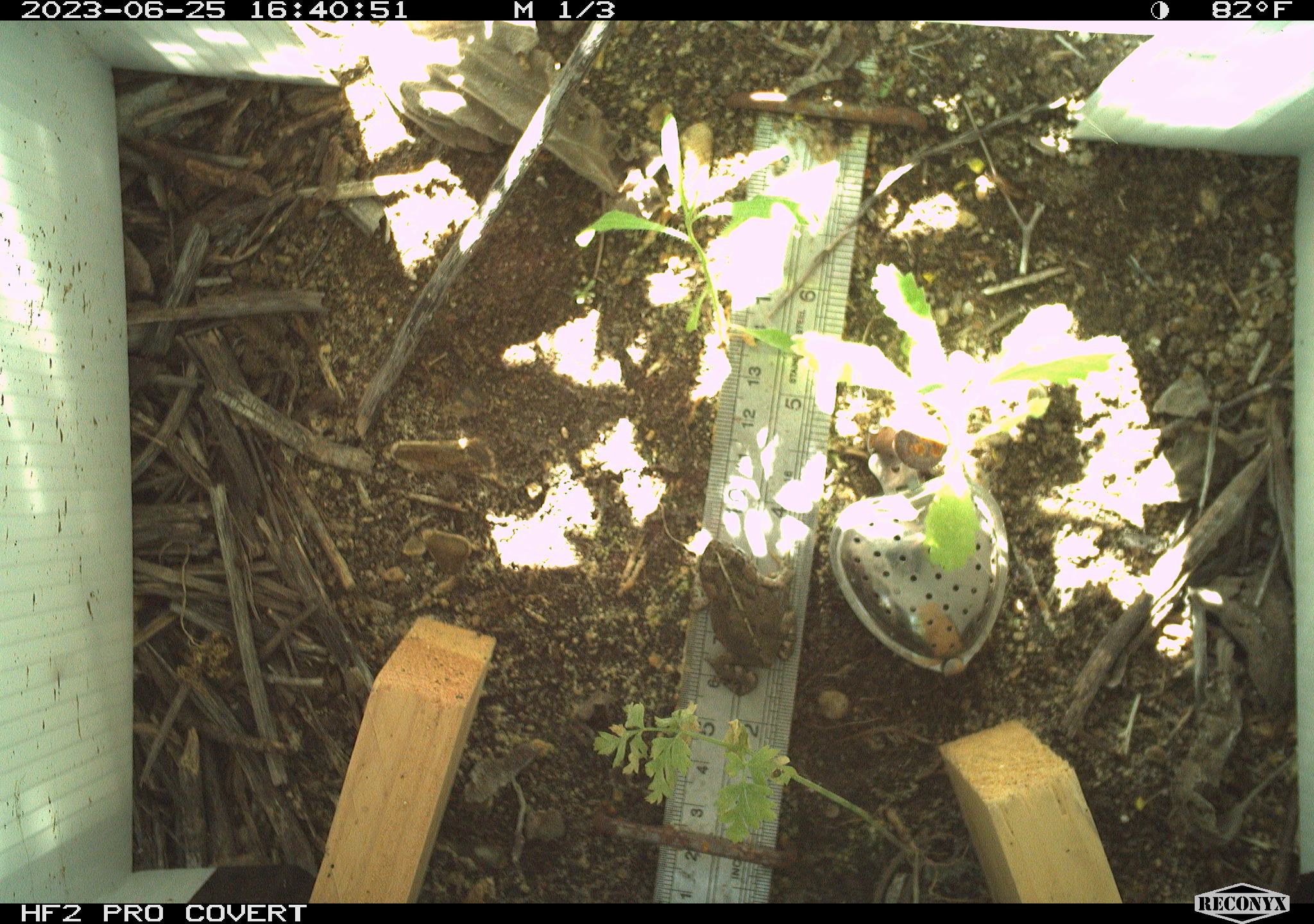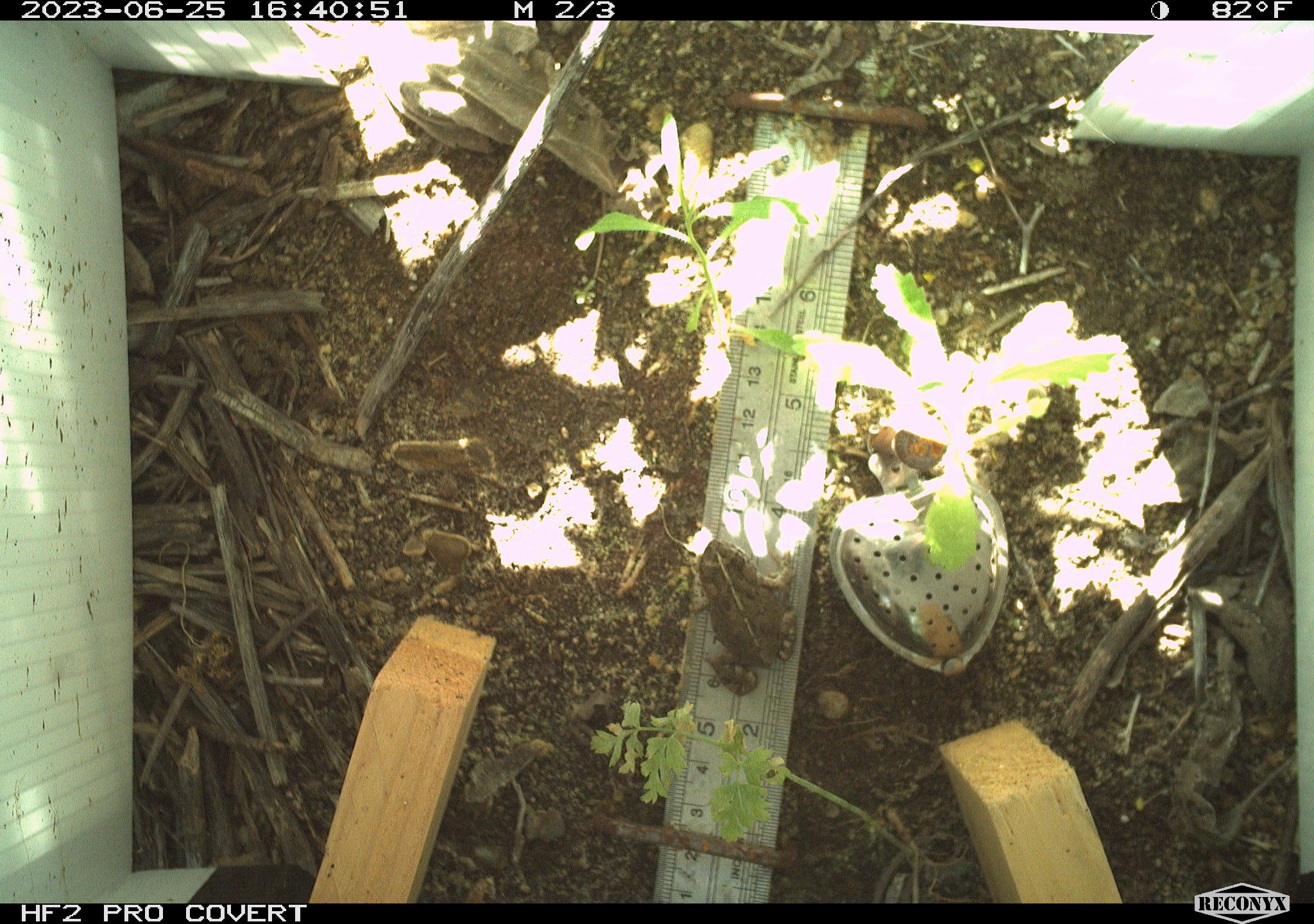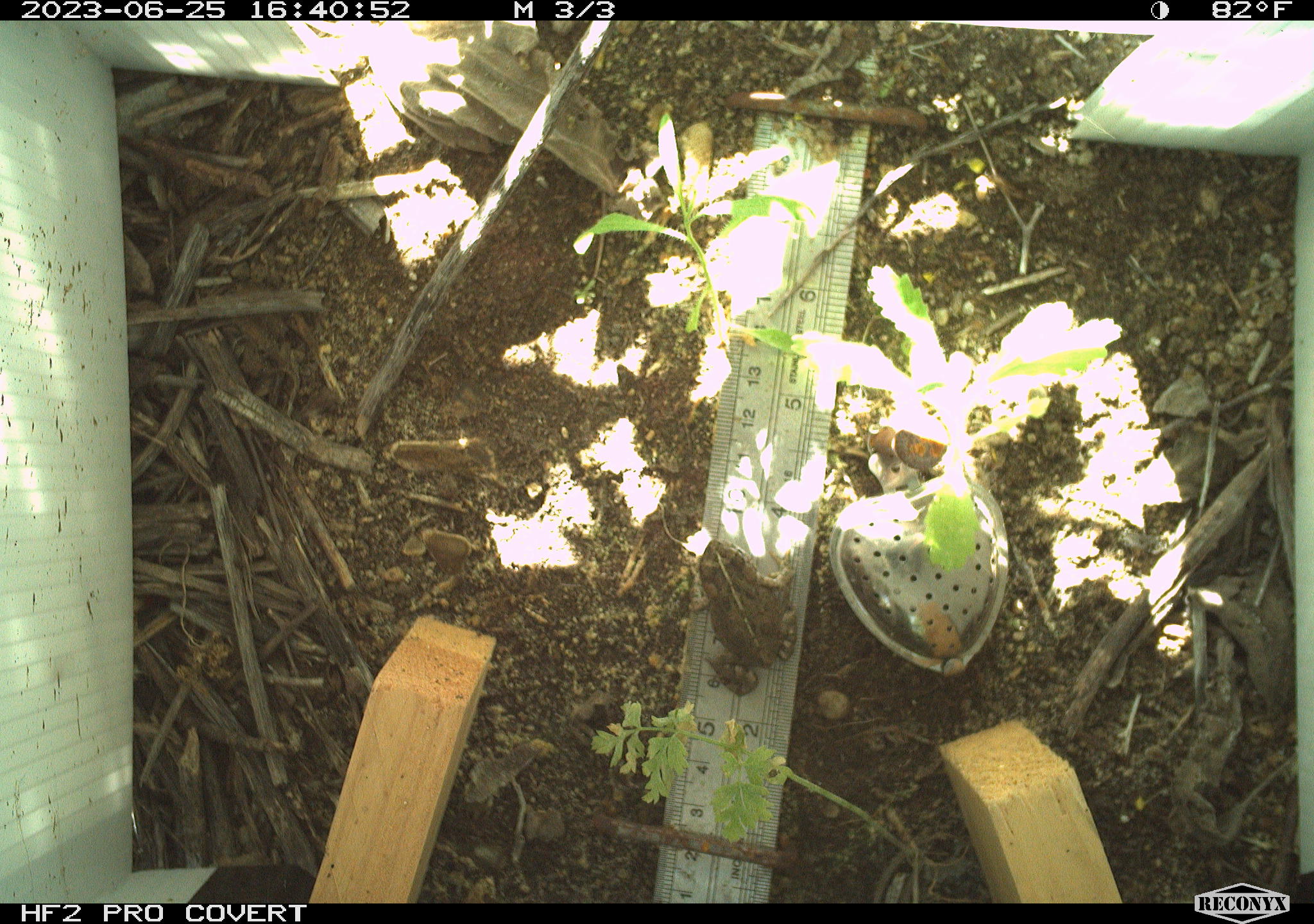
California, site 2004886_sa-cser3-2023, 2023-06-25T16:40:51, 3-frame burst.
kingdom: Animalia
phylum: Chordata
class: Amphibia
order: Anura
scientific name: Anura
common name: frogs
Frogs (Anura).